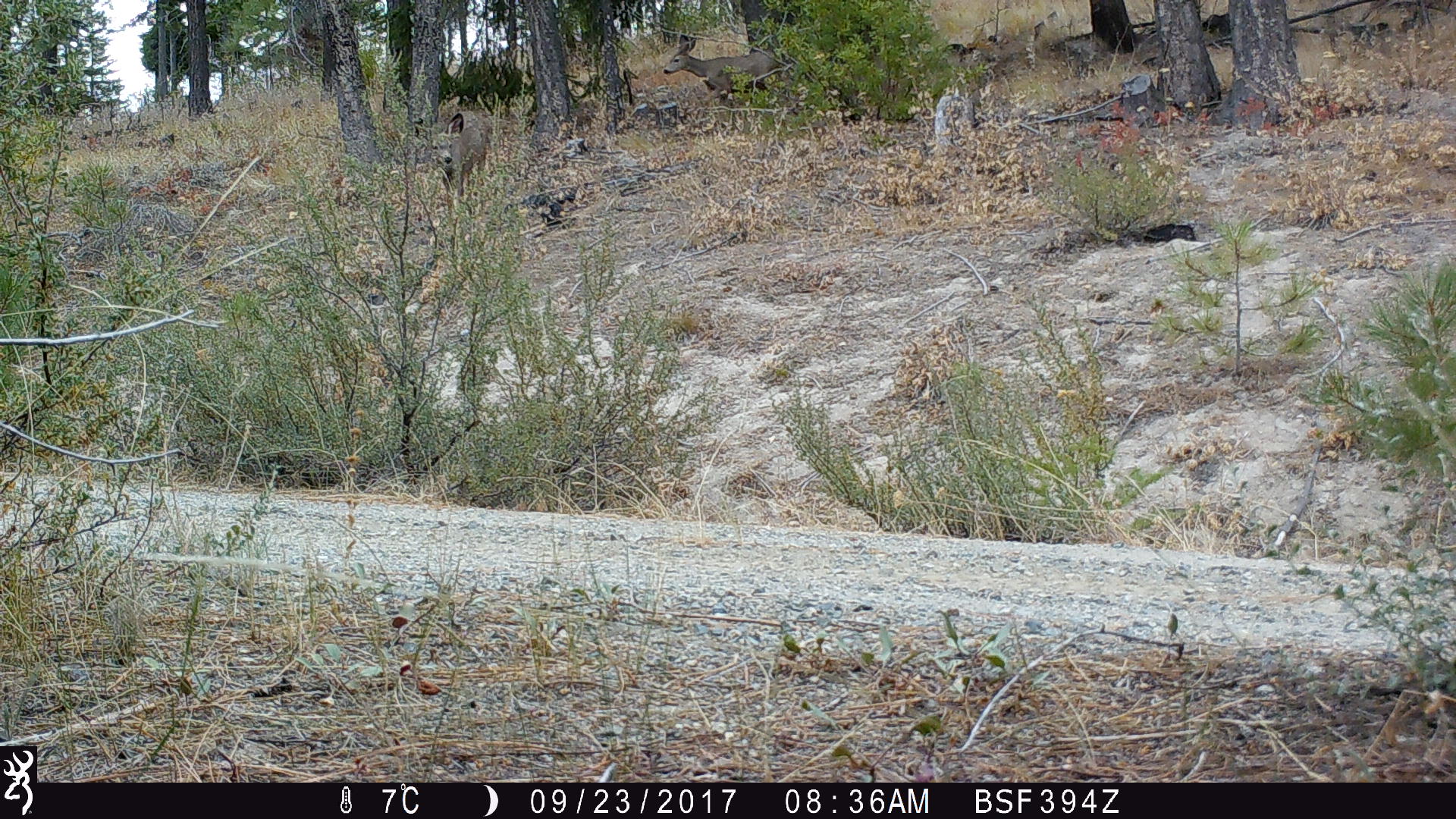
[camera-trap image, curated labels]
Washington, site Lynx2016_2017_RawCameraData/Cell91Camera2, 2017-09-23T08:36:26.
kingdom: Animalia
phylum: Chordata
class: Mammalia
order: Artiodactyla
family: Cervidae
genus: Odocoileus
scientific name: Odocoileus hemionus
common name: mule deer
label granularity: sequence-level